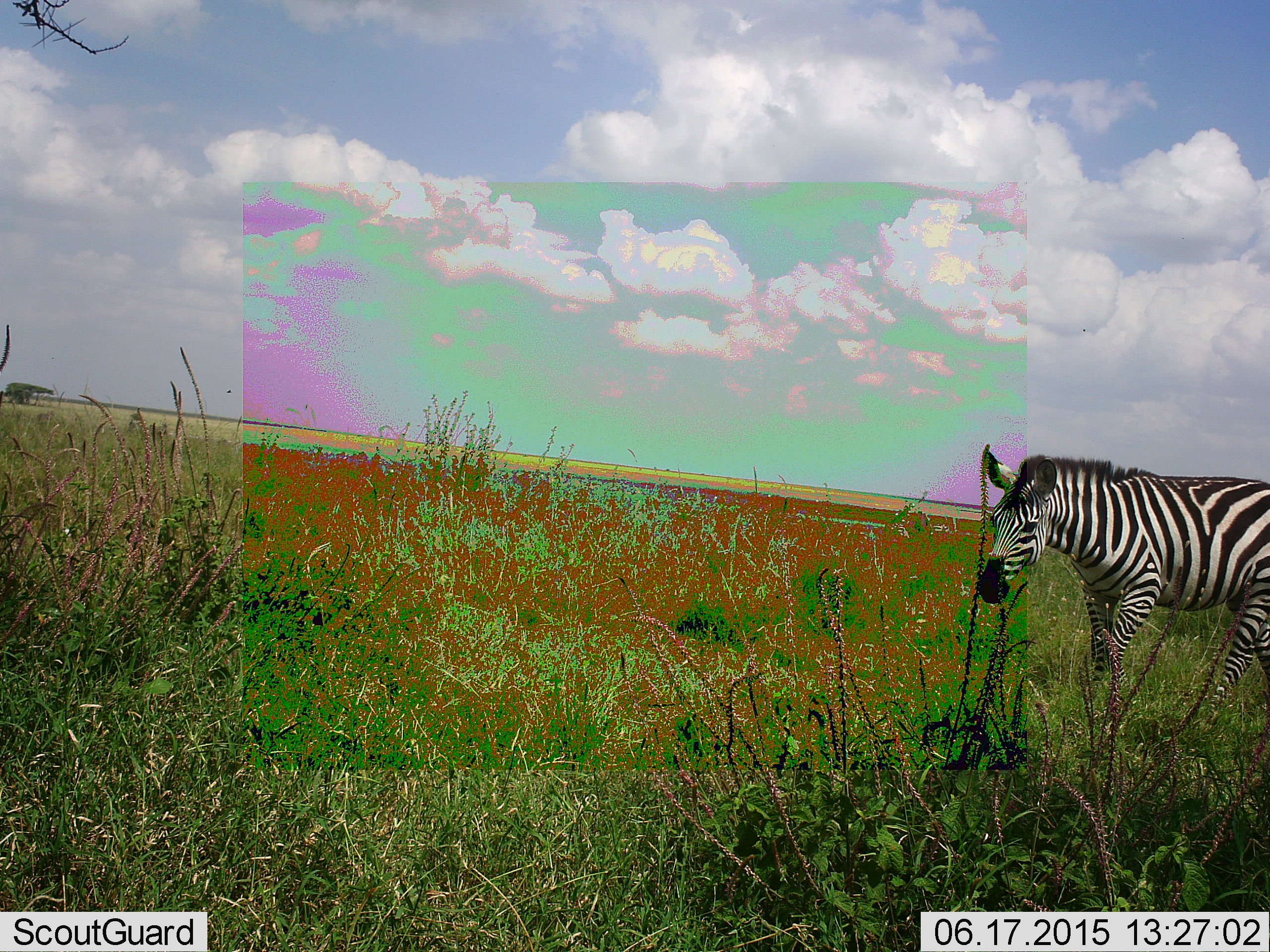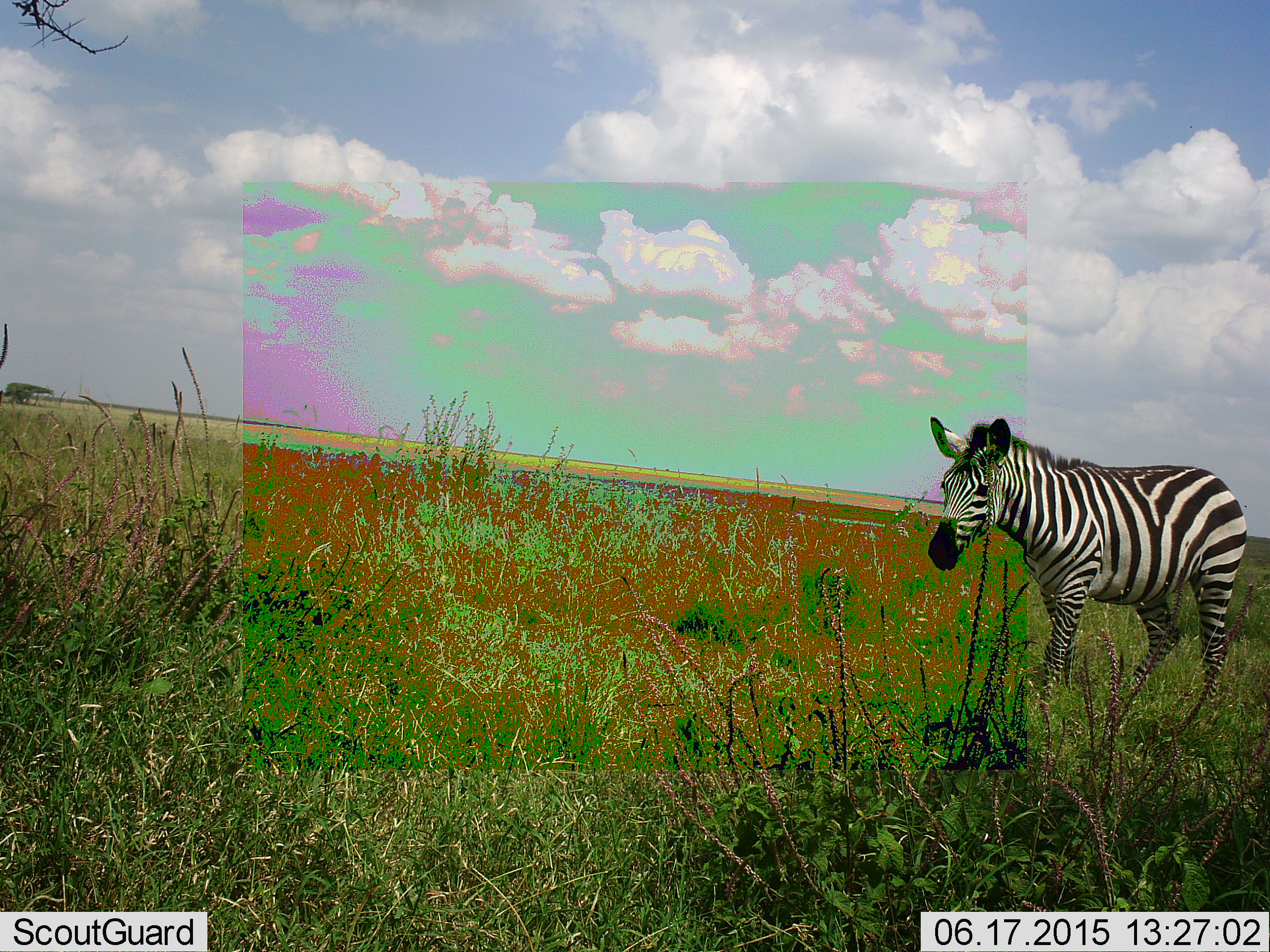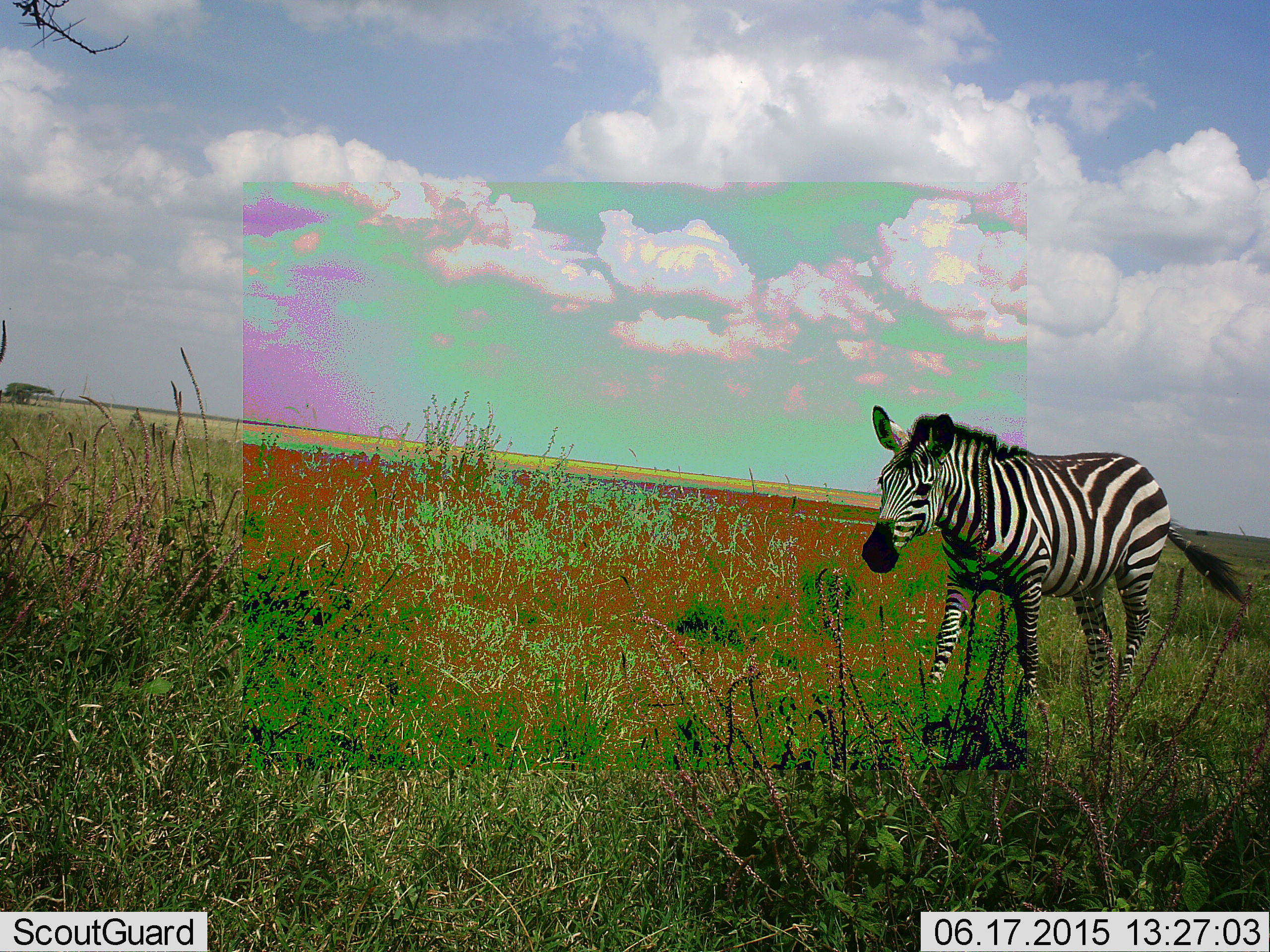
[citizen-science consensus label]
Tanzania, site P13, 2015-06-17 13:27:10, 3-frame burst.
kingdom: Animalia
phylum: Chordata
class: Mammalia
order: Perissodactyla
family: Equidae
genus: Equus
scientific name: Equus quagga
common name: plains zebra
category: zebra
Zebra (plains zebra) (Equus quagga), count 1. Behavior (volunteer vote fractions): standing 20%, resting 0%, moving 100%, interacting 0%. Young present (vote fraction): 10%. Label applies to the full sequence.